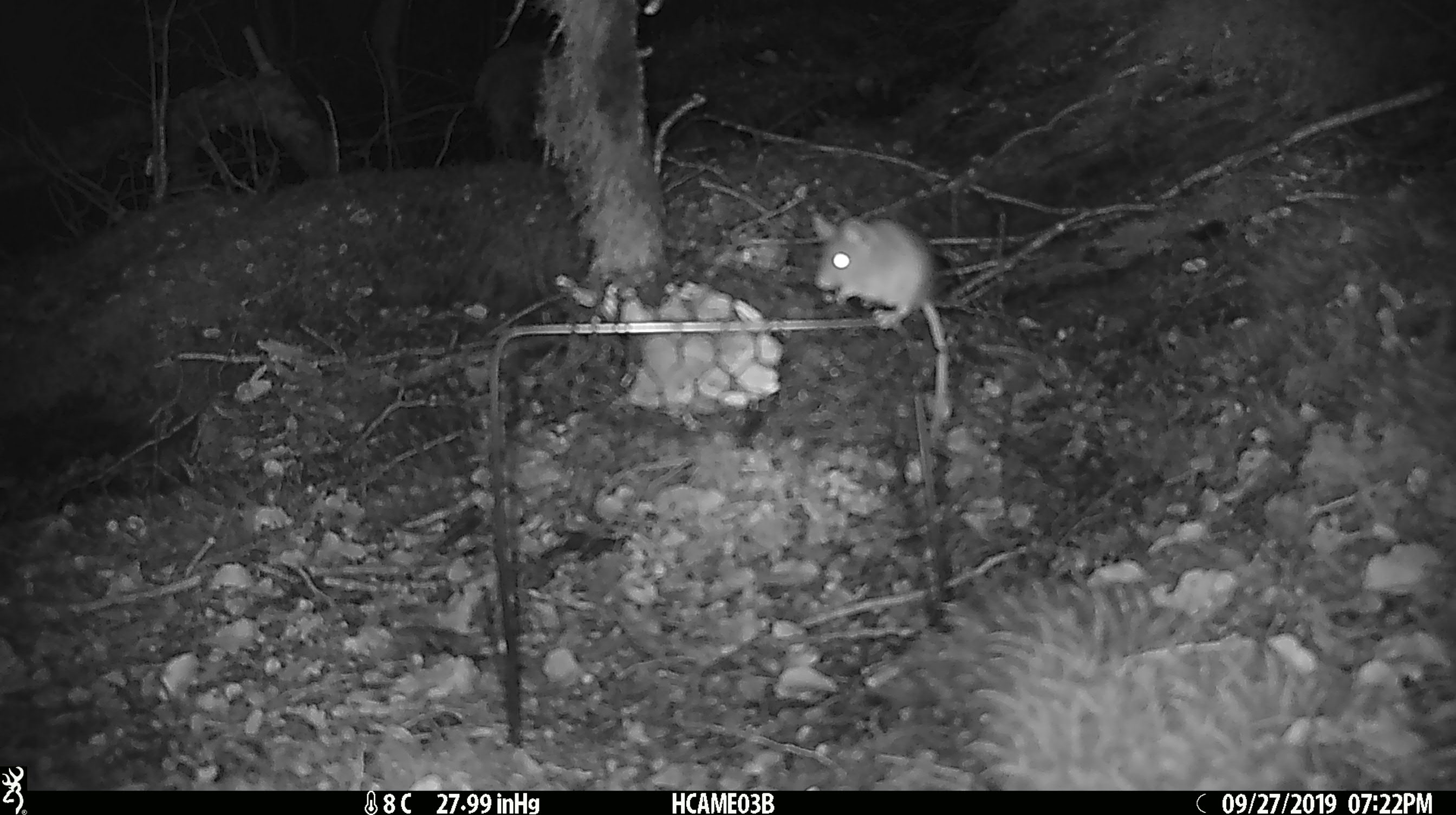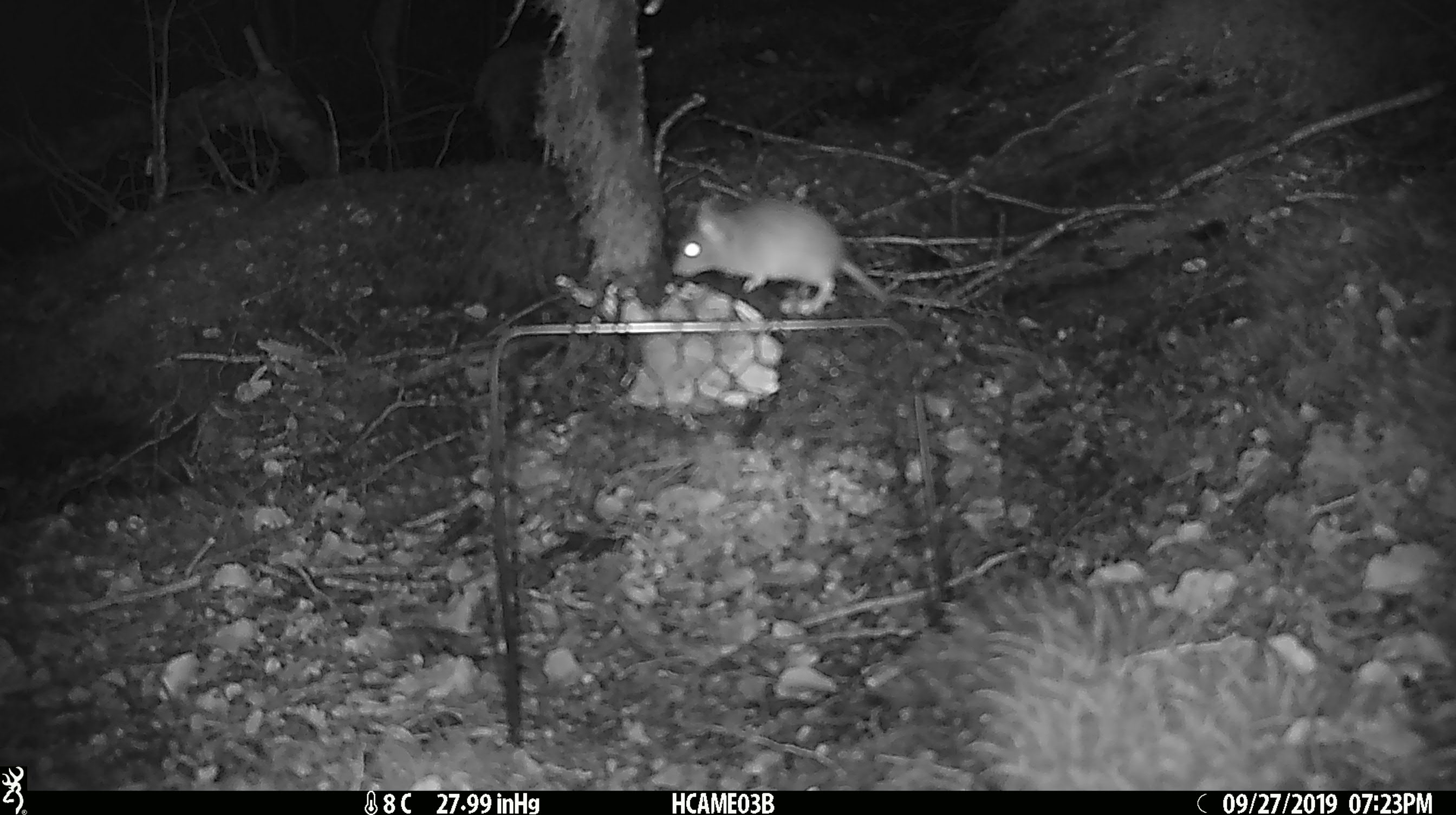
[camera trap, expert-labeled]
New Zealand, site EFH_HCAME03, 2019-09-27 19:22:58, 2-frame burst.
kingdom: Animalia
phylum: Chordata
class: Mammalia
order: Rodentia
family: Muridae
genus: Mus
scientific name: Mus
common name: mouse